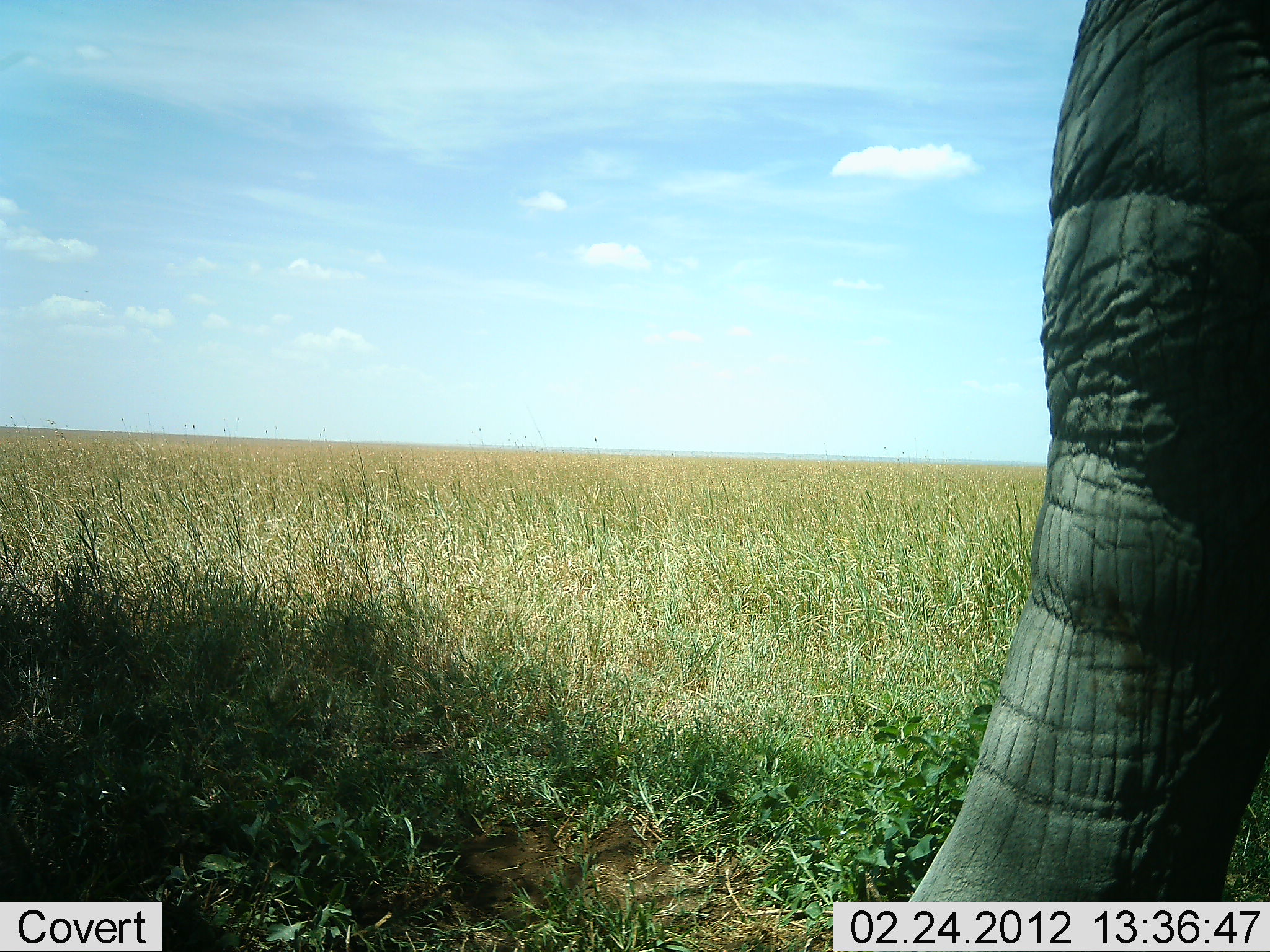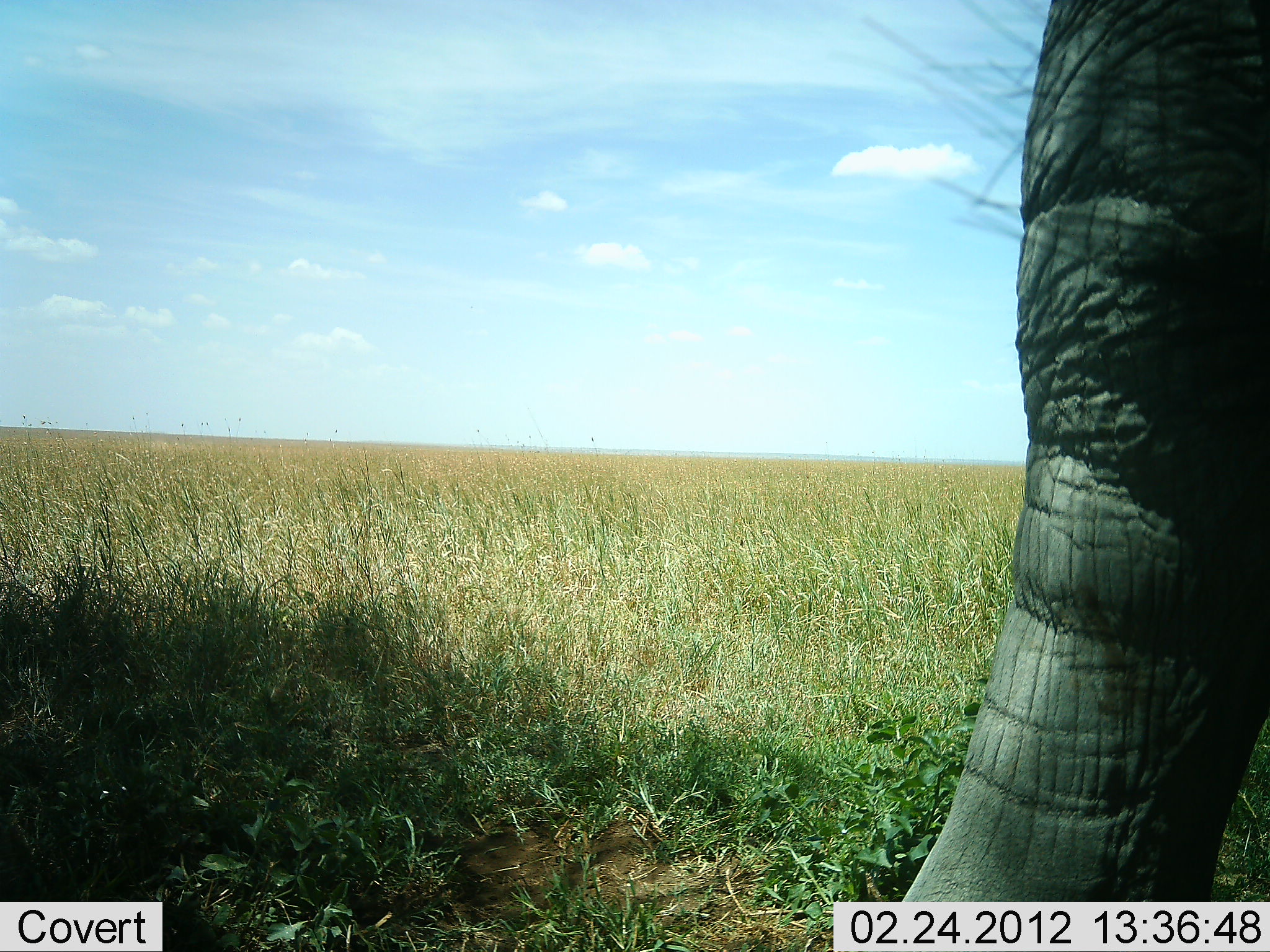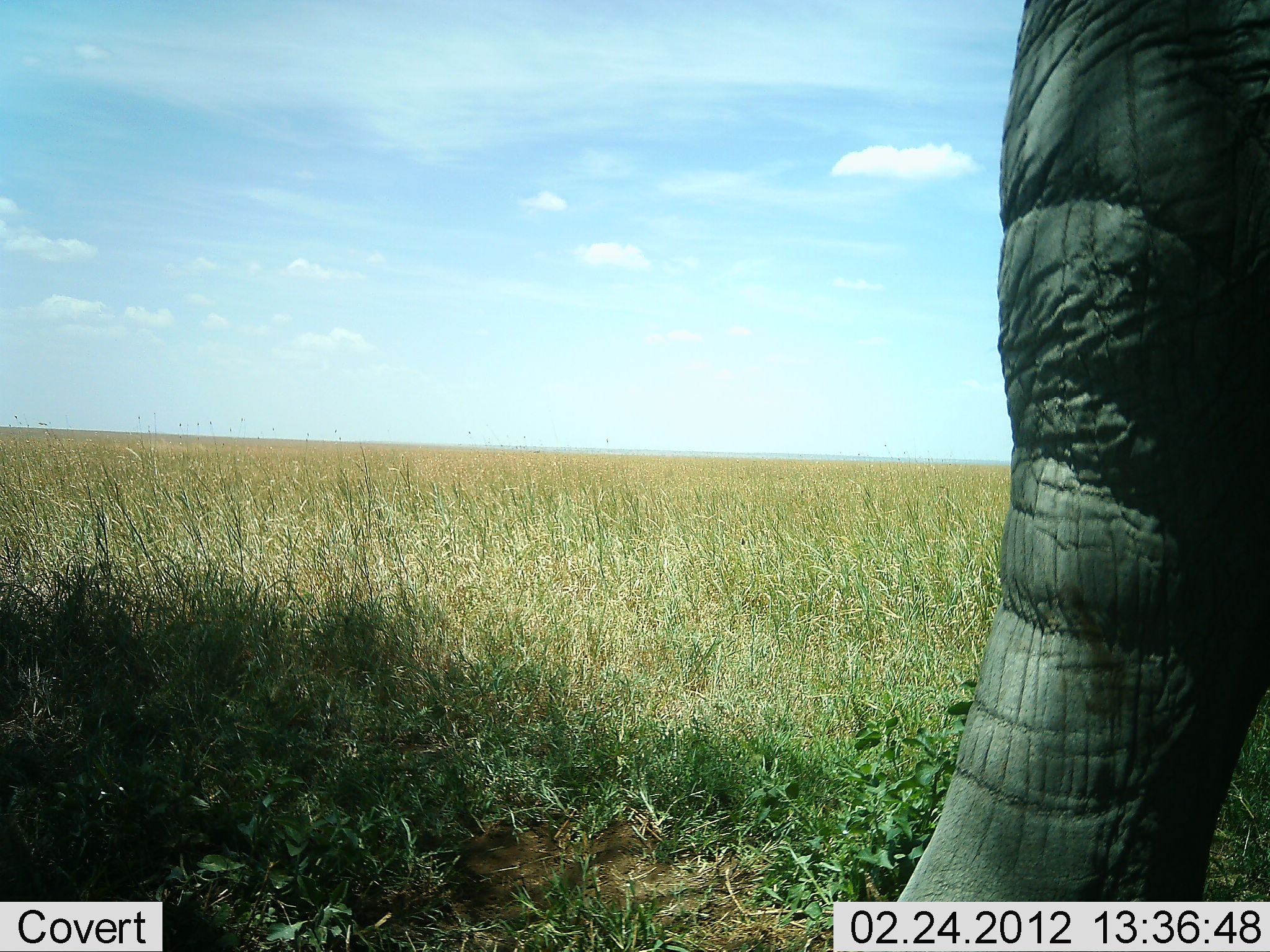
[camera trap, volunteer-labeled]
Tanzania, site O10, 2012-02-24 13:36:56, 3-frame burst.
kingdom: Animalia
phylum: Chordata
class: Mammalia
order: Proboscidea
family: Elephantidae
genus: Loxodonta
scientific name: Loxodonta africana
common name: african bush elephant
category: elephant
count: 1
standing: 89%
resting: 0%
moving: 6%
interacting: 0%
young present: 0%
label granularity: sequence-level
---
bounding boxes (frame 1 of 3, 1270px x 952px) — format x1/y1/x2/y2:
animal: 904/0/1270/900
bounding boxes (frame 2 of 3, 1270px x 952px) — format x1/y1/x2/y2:
animal: 847/0/1270/900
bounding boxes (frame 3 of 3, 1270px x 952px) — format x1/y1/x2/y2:
animal: 896/0/1270/903